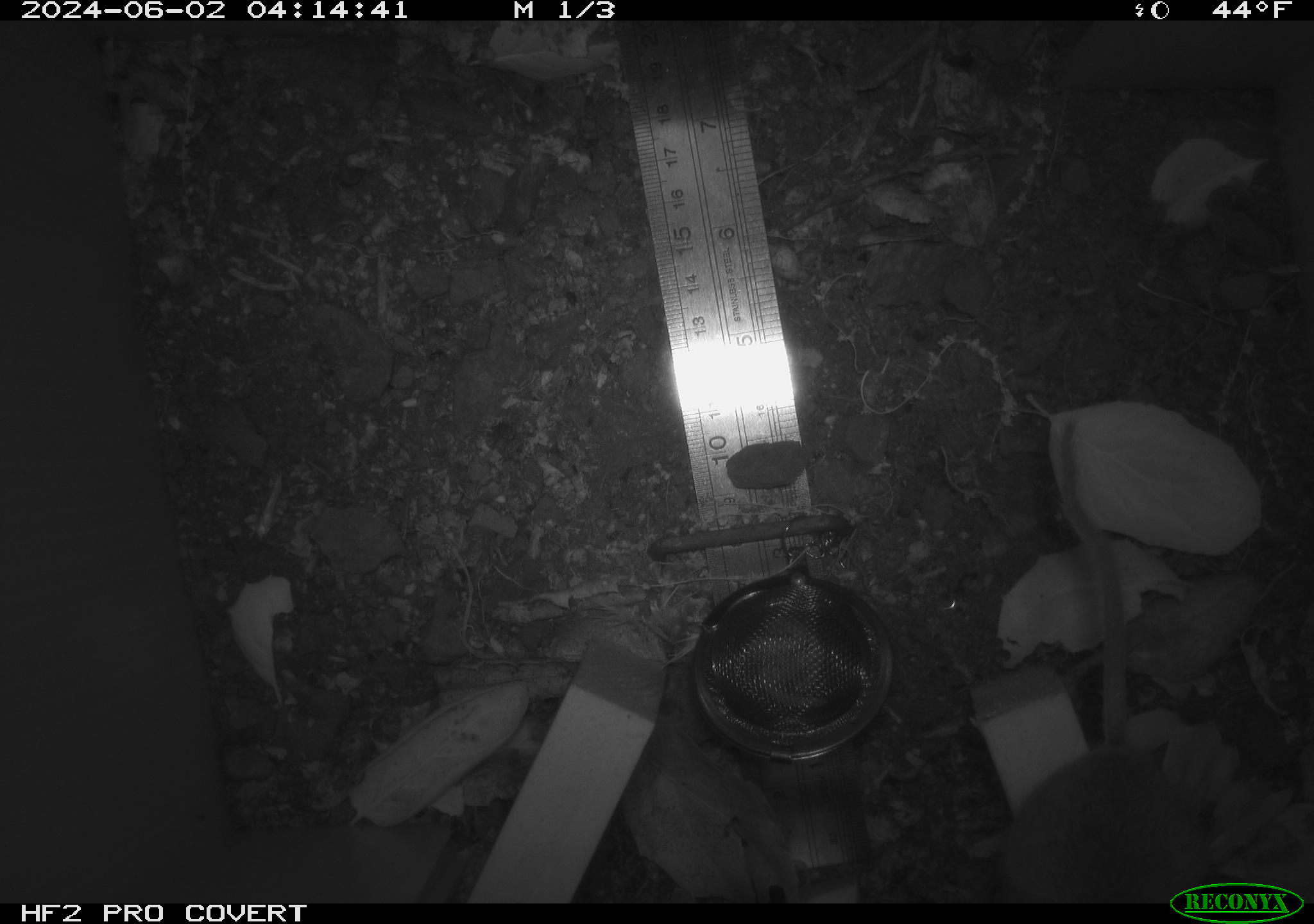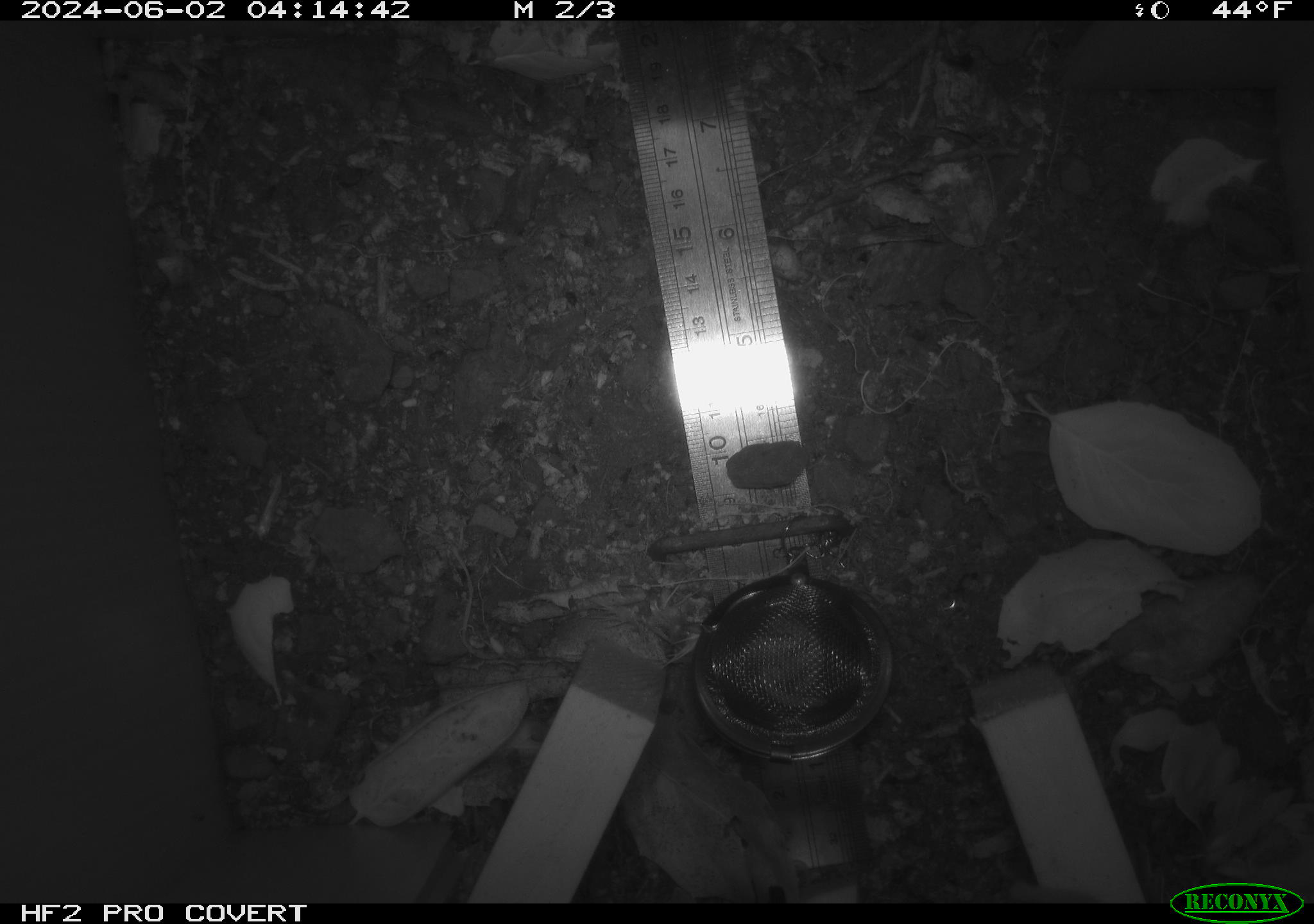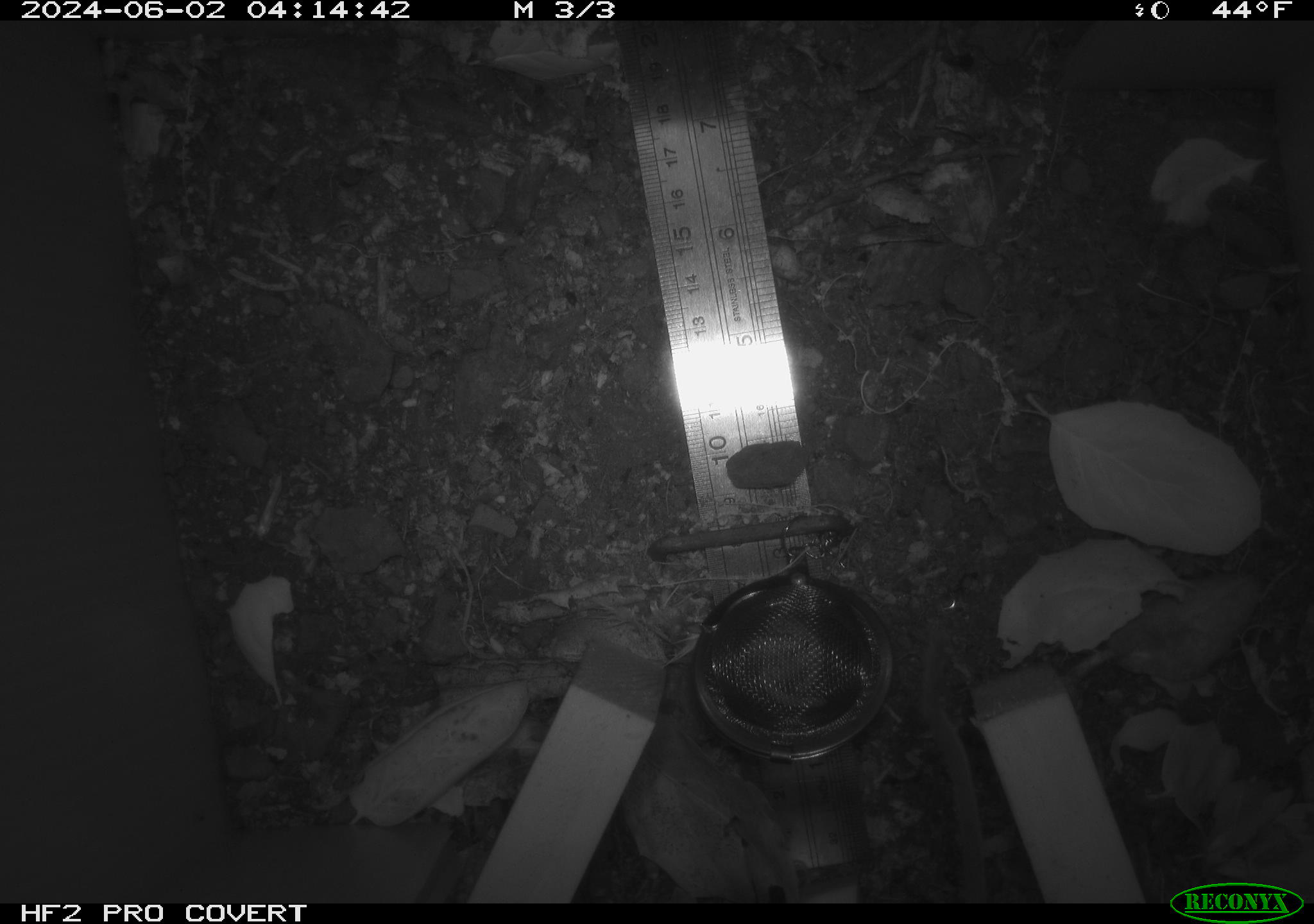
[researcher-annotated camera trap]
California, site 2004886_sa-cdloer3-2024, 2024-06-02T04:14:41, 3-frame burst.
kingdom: Animalia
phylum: Chordata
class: Mammalia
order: Rodentia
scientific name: Rodentia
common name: rodent